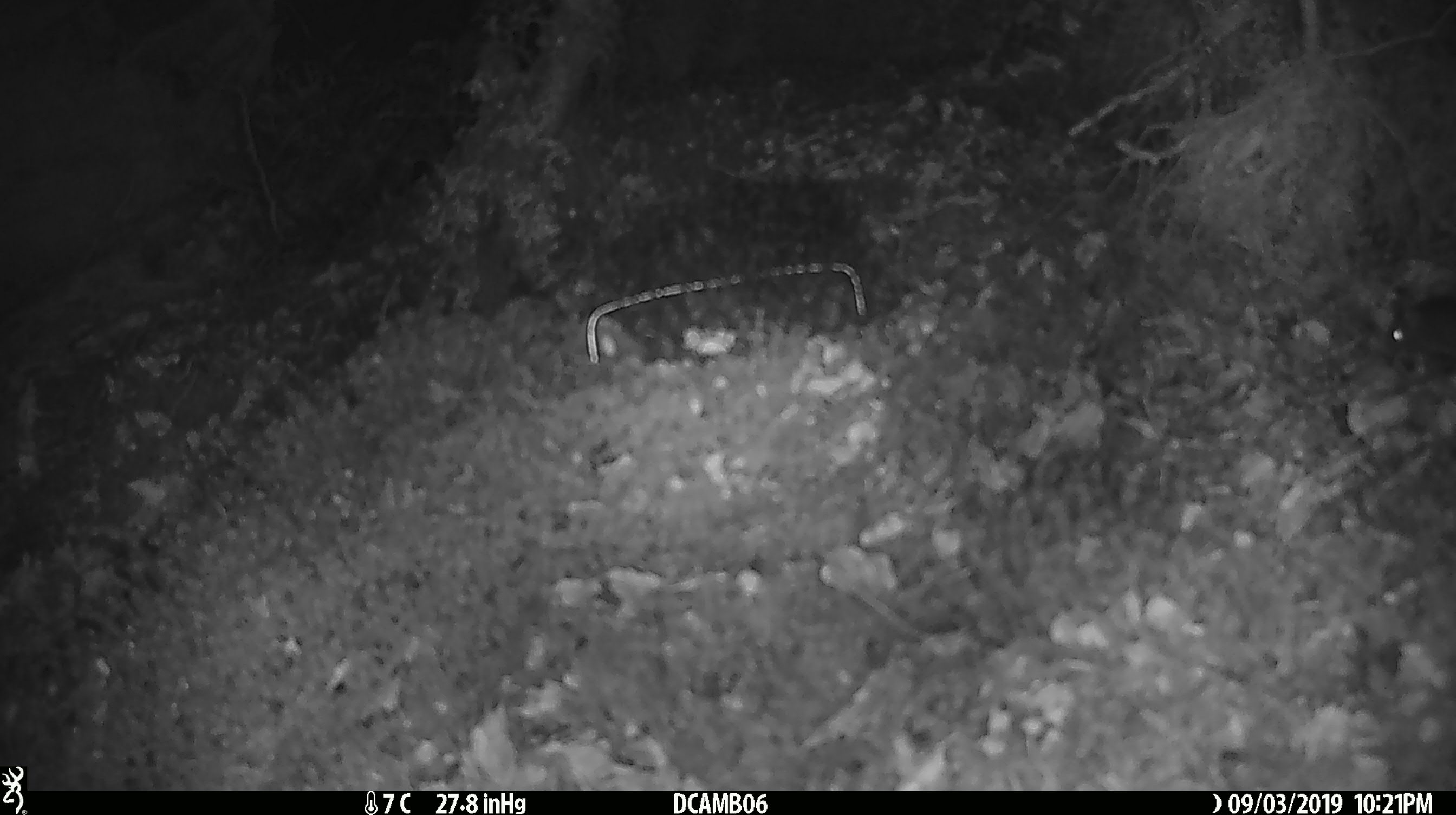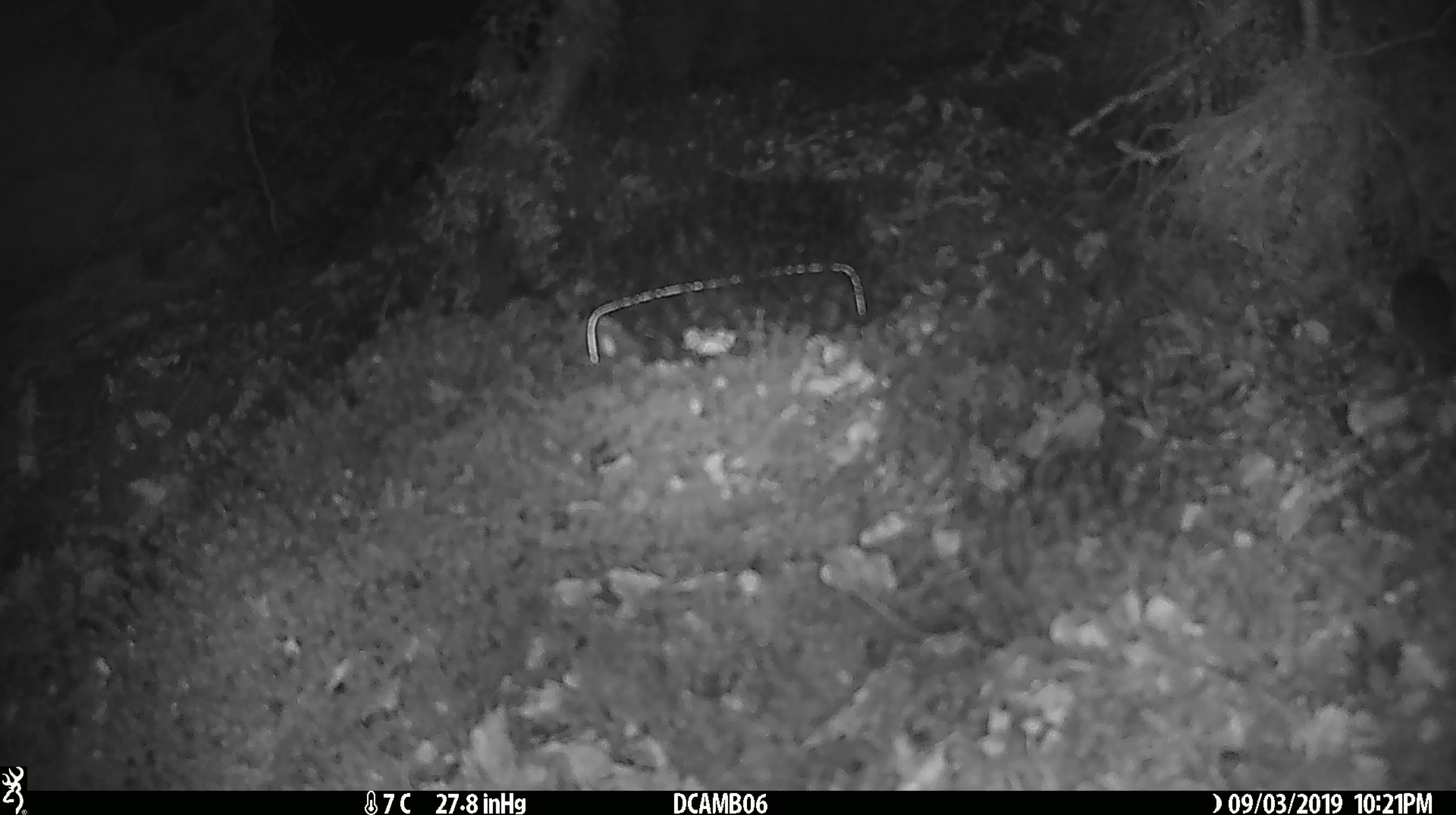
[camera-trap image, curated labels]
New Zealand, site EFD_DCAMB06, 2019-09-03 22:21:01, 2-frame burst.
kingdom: Animalia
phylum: Chordata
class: Mammalia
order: Rodentia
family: Muridae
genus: Mus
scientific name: Mus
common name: mouse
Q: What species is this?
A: Mouse (Mus).